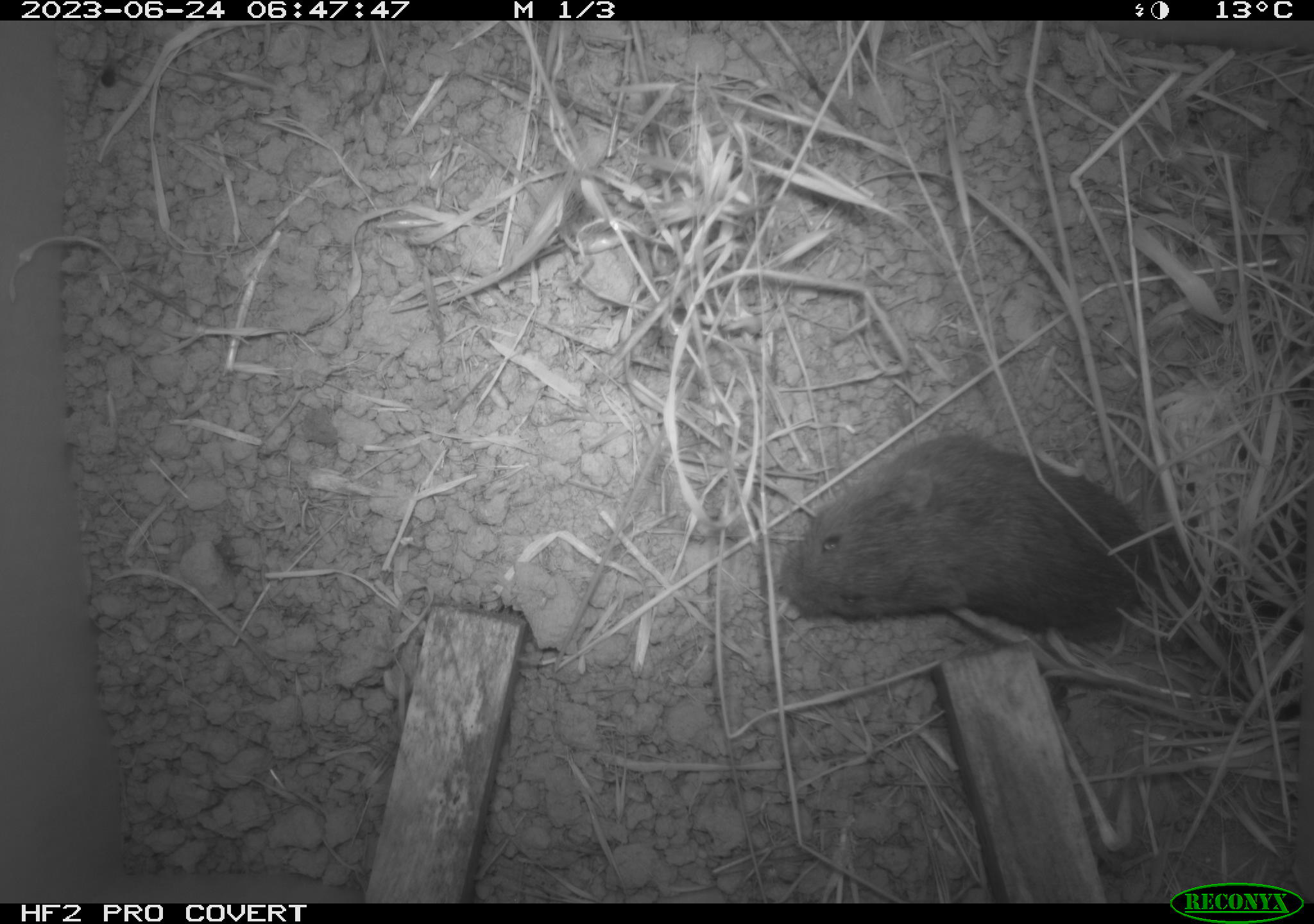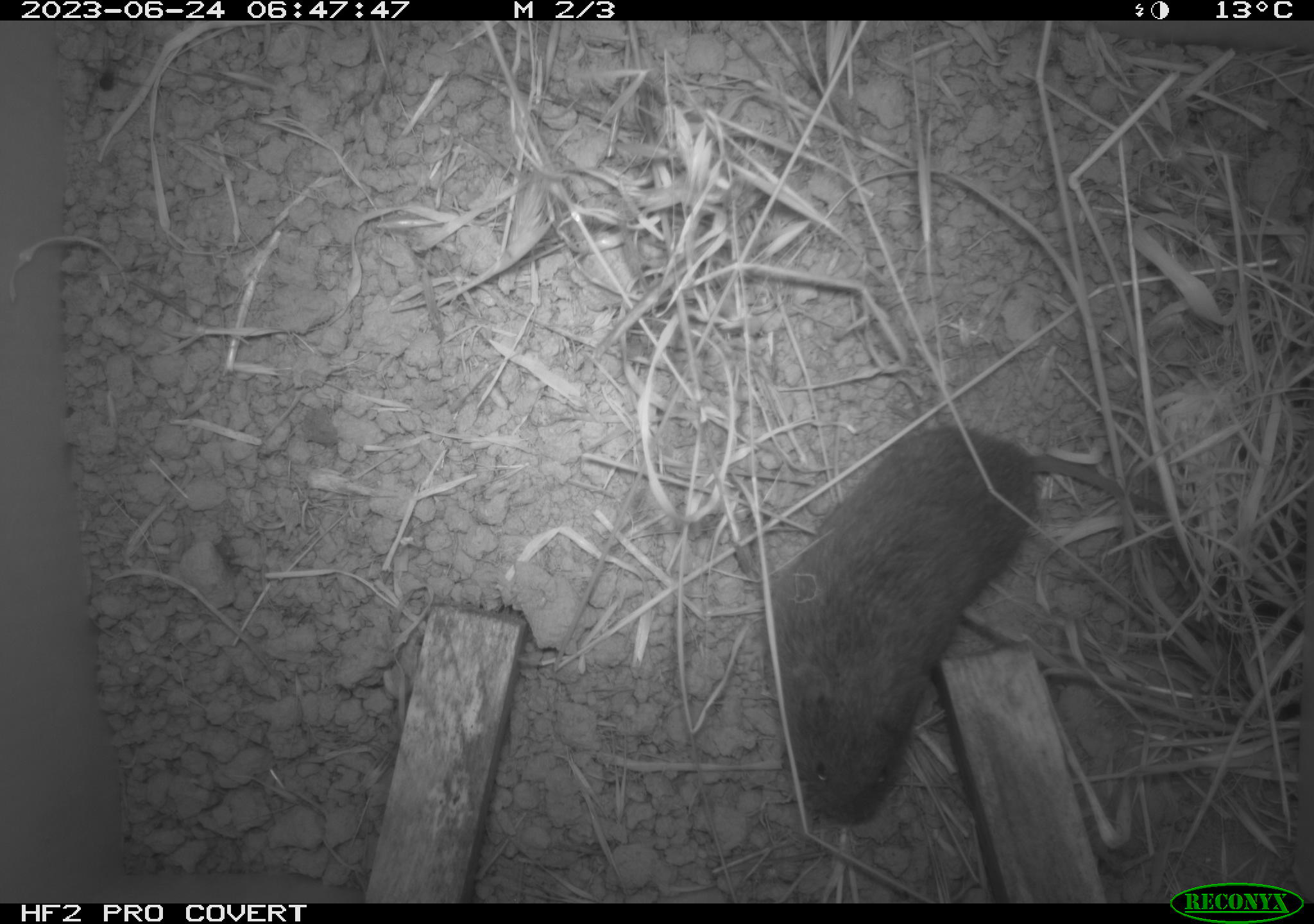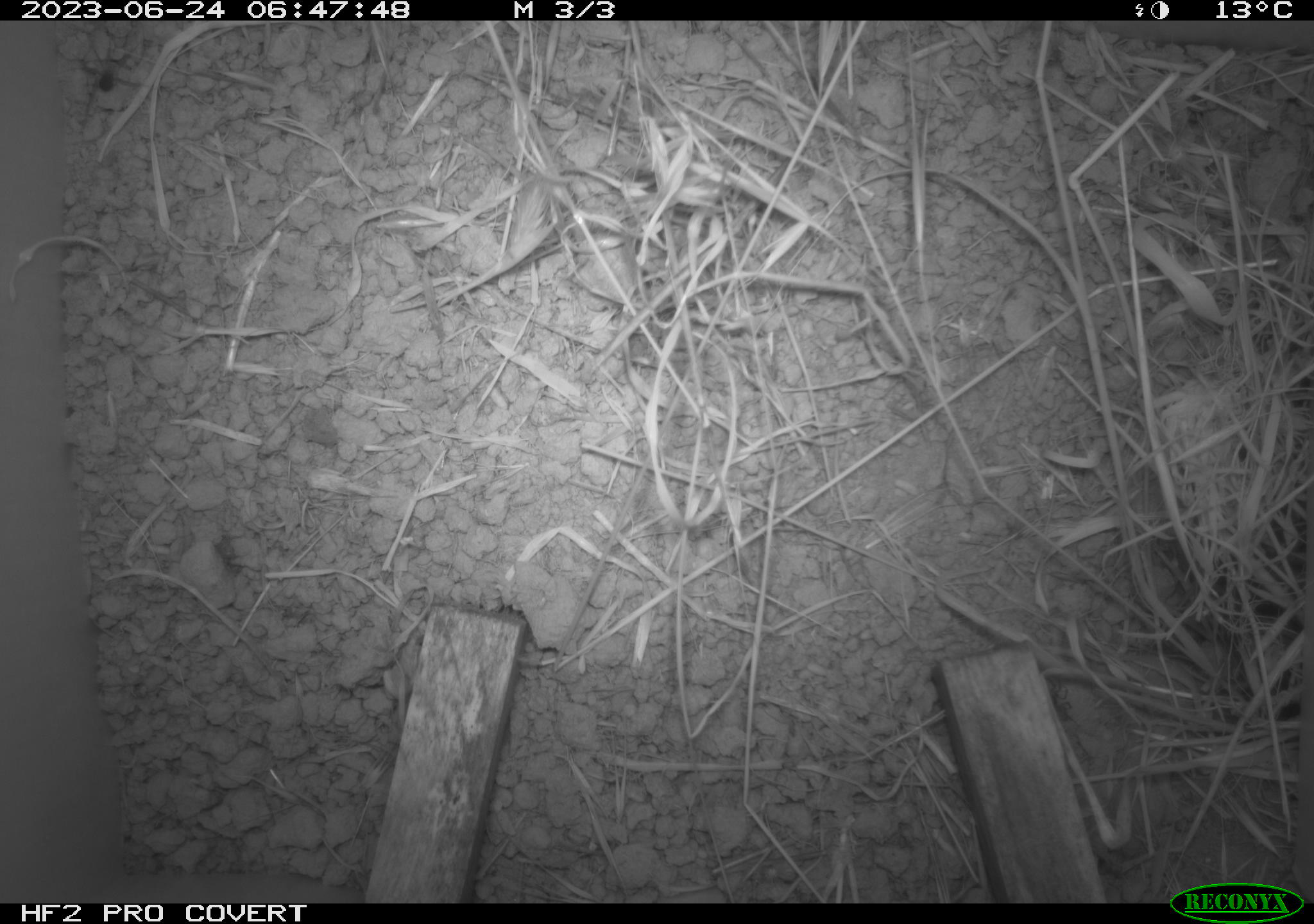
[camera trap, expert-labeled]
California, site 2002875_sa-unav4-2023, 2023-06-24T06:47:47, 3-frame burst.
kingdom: Animalia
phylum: Chordata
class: Mammalia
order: Rodentia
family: Cricetidae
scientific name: Arvicolinae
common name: voles, lemmings, and muskrats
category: arvicolinae subfamily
Arvicolinae subfamily (voles, lemmings, and muskrats) (Arvicolinae).